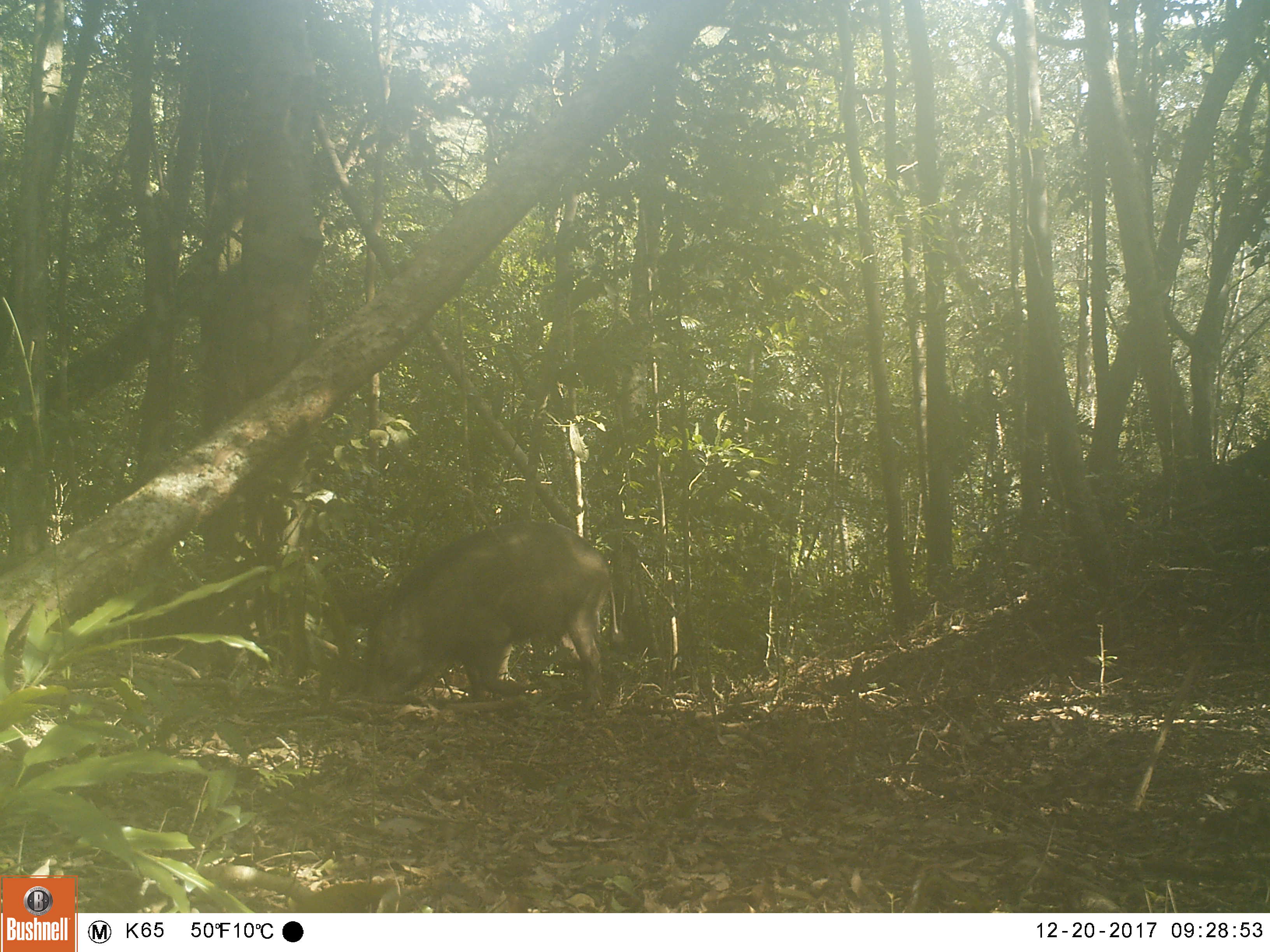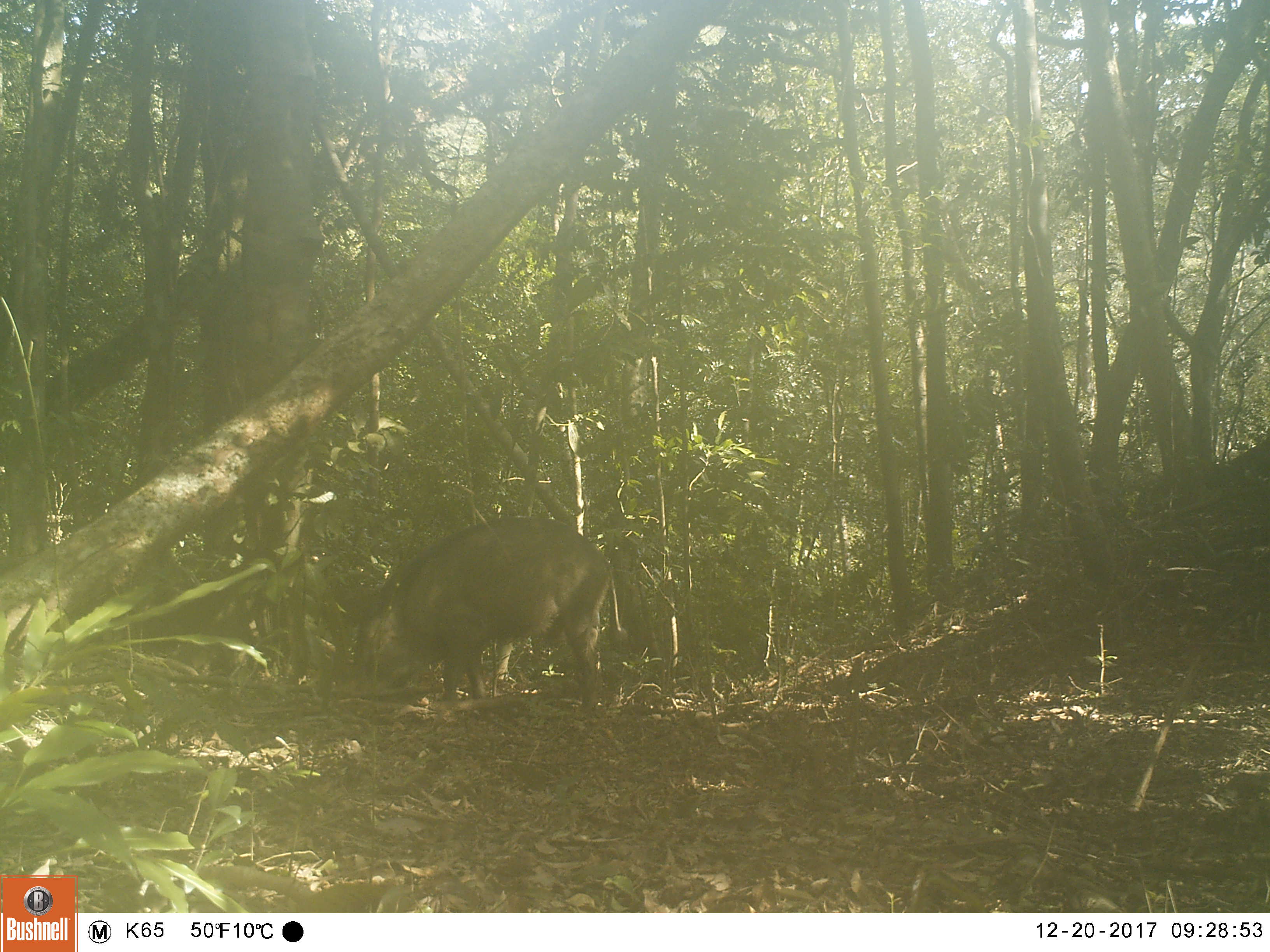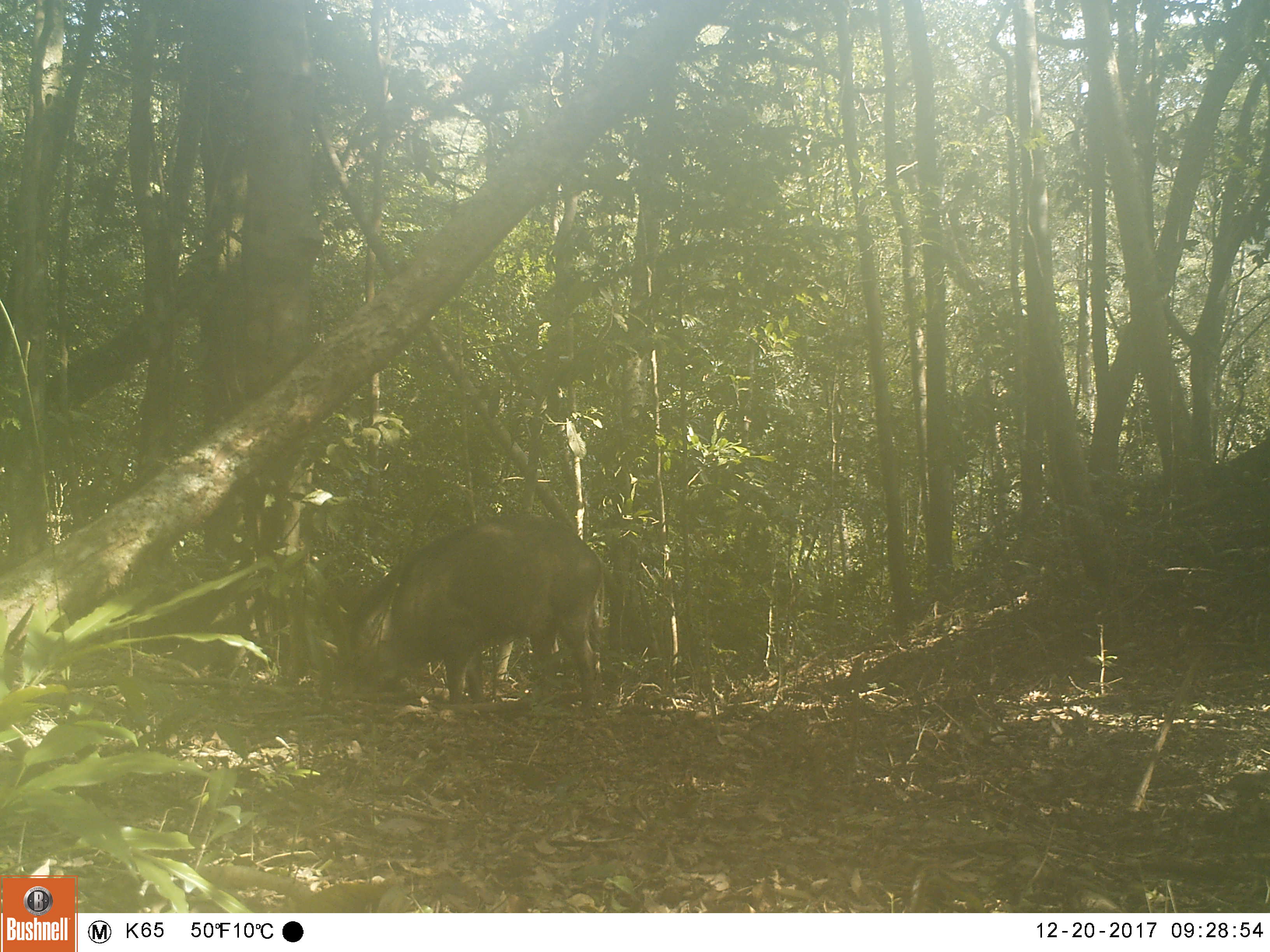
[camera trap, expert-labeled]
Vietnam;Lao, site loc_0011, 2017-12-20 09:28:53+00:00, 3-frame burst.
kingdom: Animalia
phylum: Chordata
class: Mammalia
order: Artiodactyla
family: Suidae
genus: Sus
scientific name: Sus scrofa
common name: eurasian wild pig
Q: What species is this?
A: Eurasian wild pig (Sus scrofa).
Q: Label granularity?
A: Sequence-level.